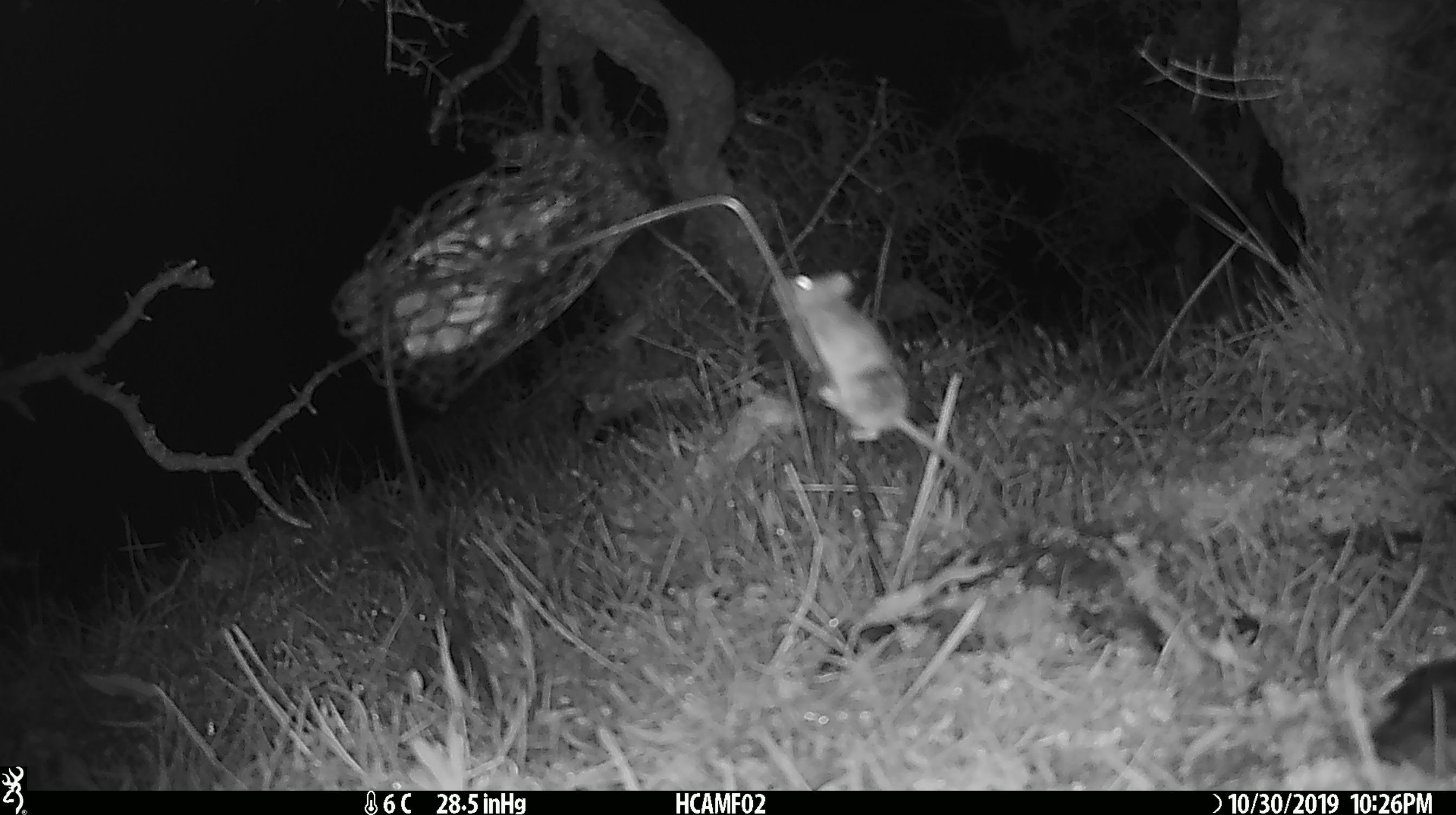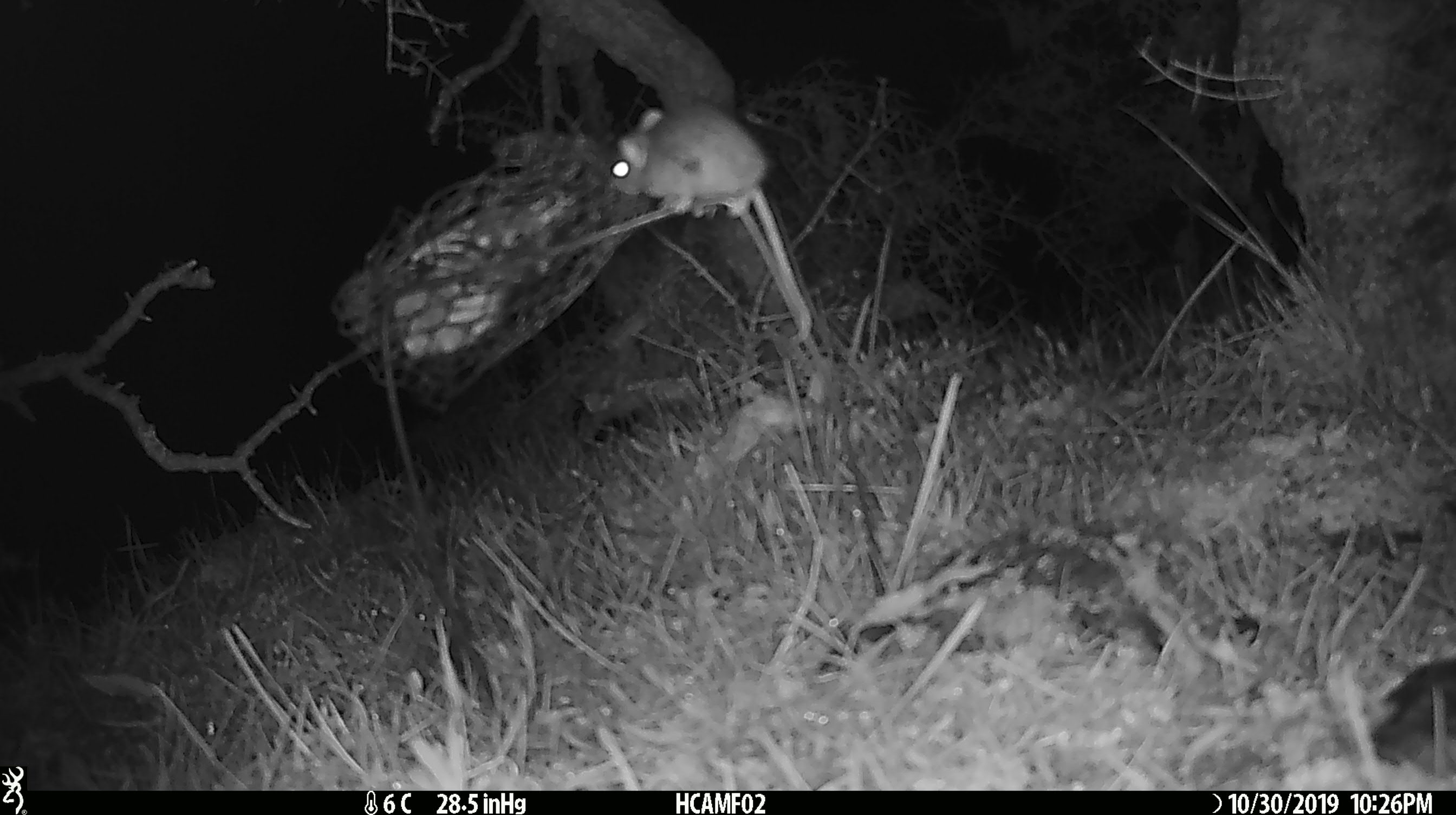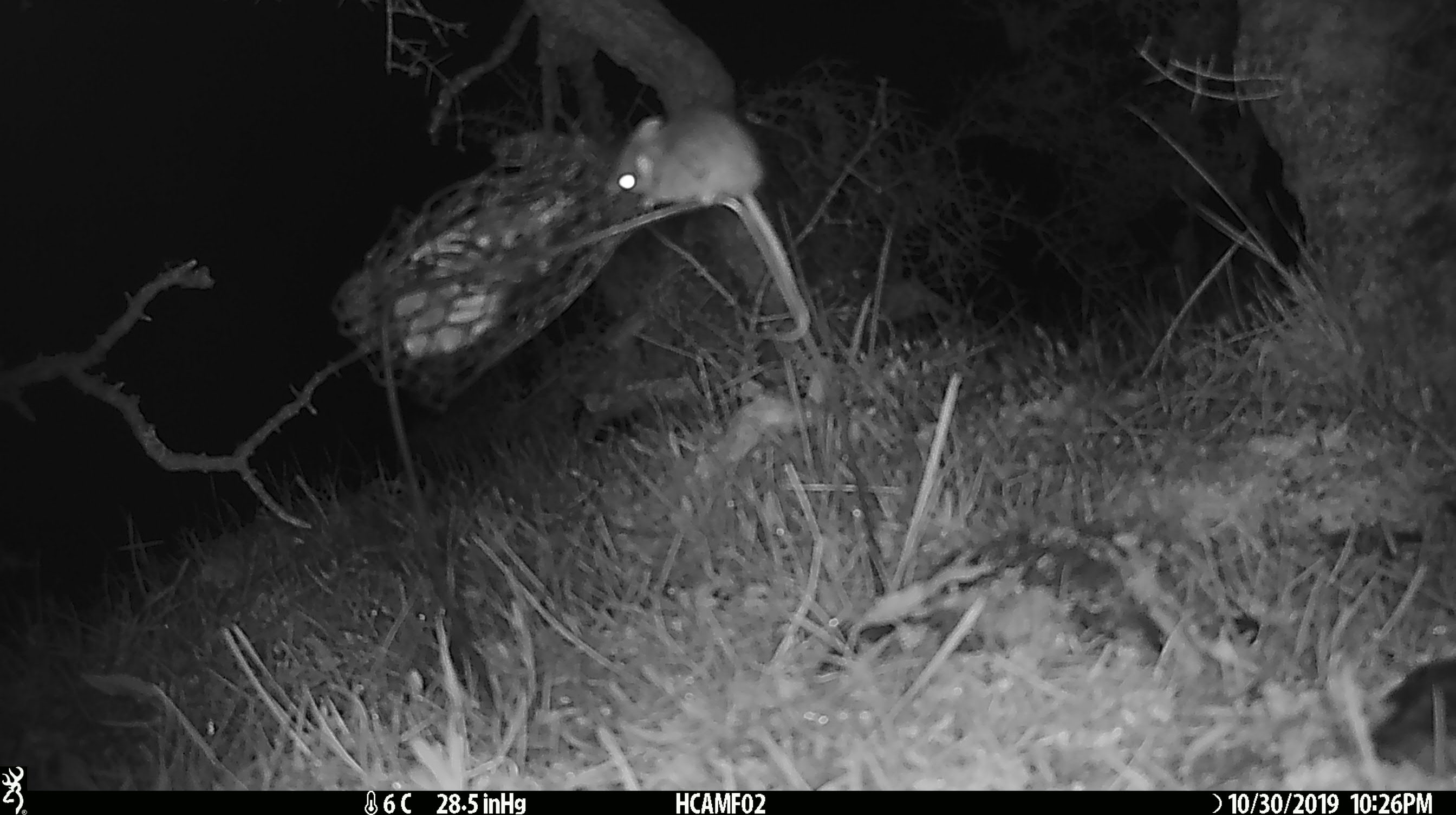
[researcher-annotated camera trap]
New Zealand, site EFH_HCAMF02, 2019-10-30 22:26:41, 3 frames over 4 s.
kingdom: Animalia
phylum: Chordata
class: Mammalia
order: Rodentia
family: Muridae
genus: Mus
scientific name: Mus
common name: mouse